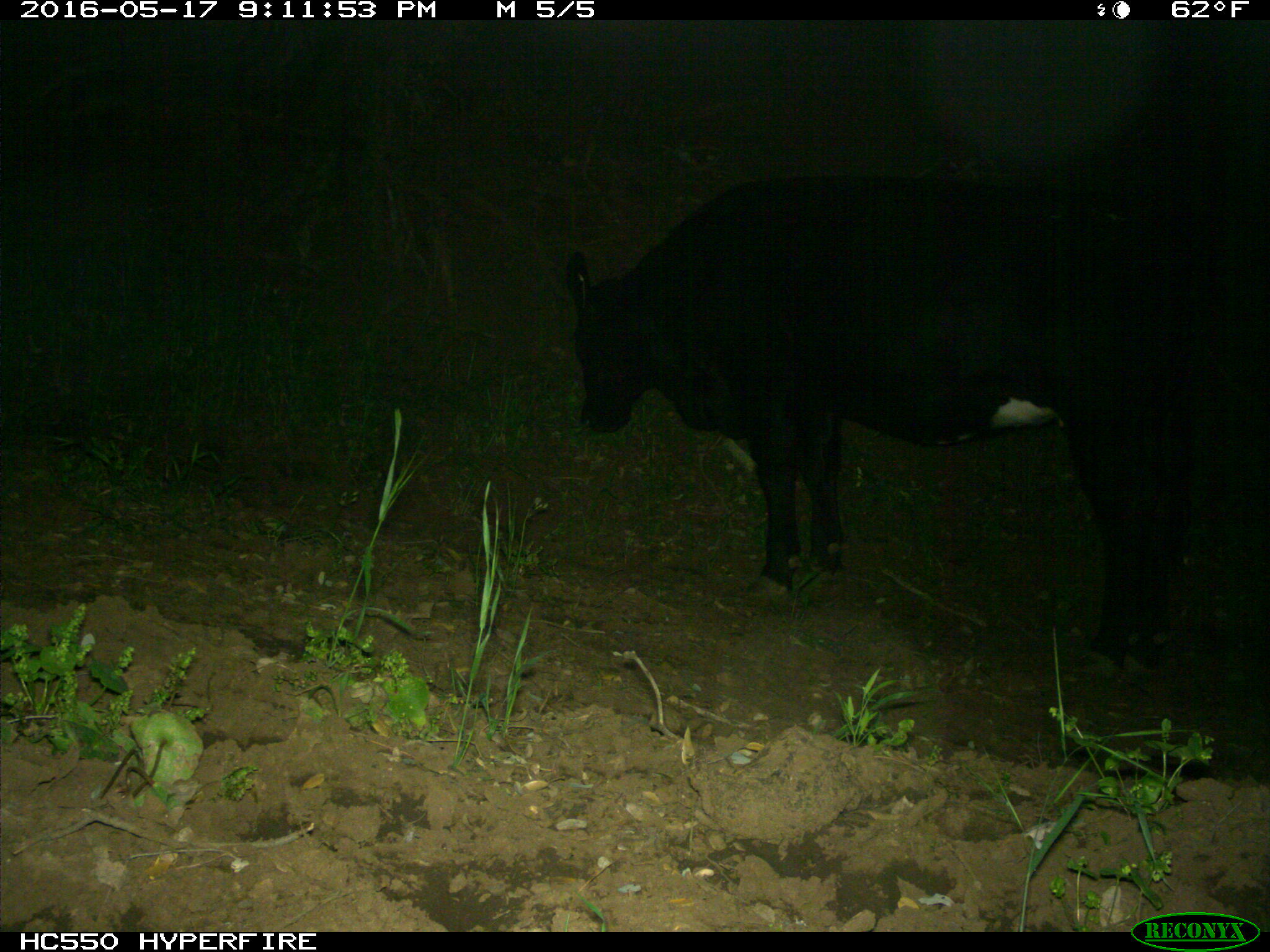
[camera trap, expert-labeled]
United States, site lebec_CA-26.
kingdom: Animalia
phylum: Chordata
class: Mammalia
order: Artiodactyla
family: Bovidae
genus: Bos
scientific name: Bos taurus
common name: domestic cow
Bos taurus (domestic cow).